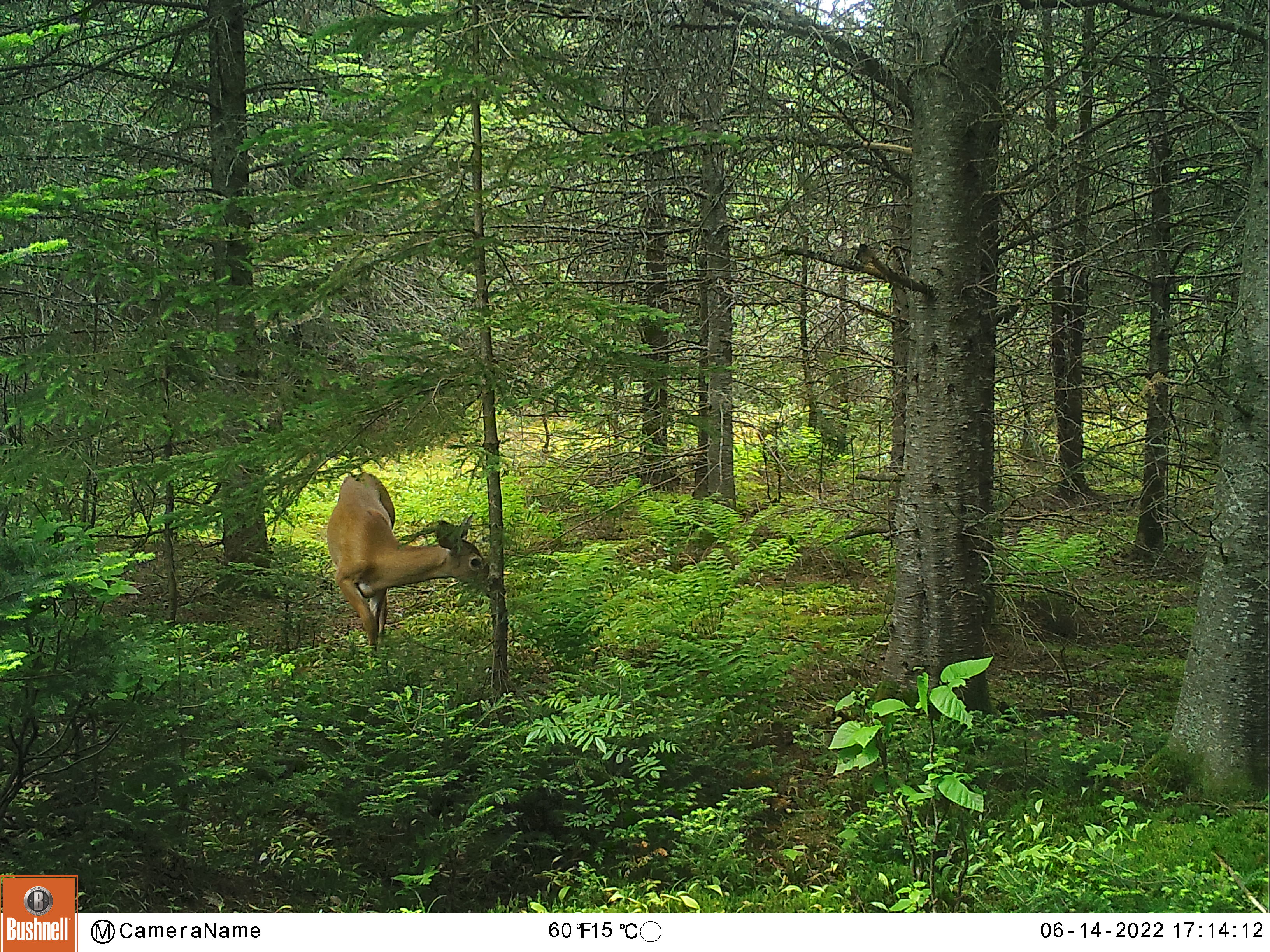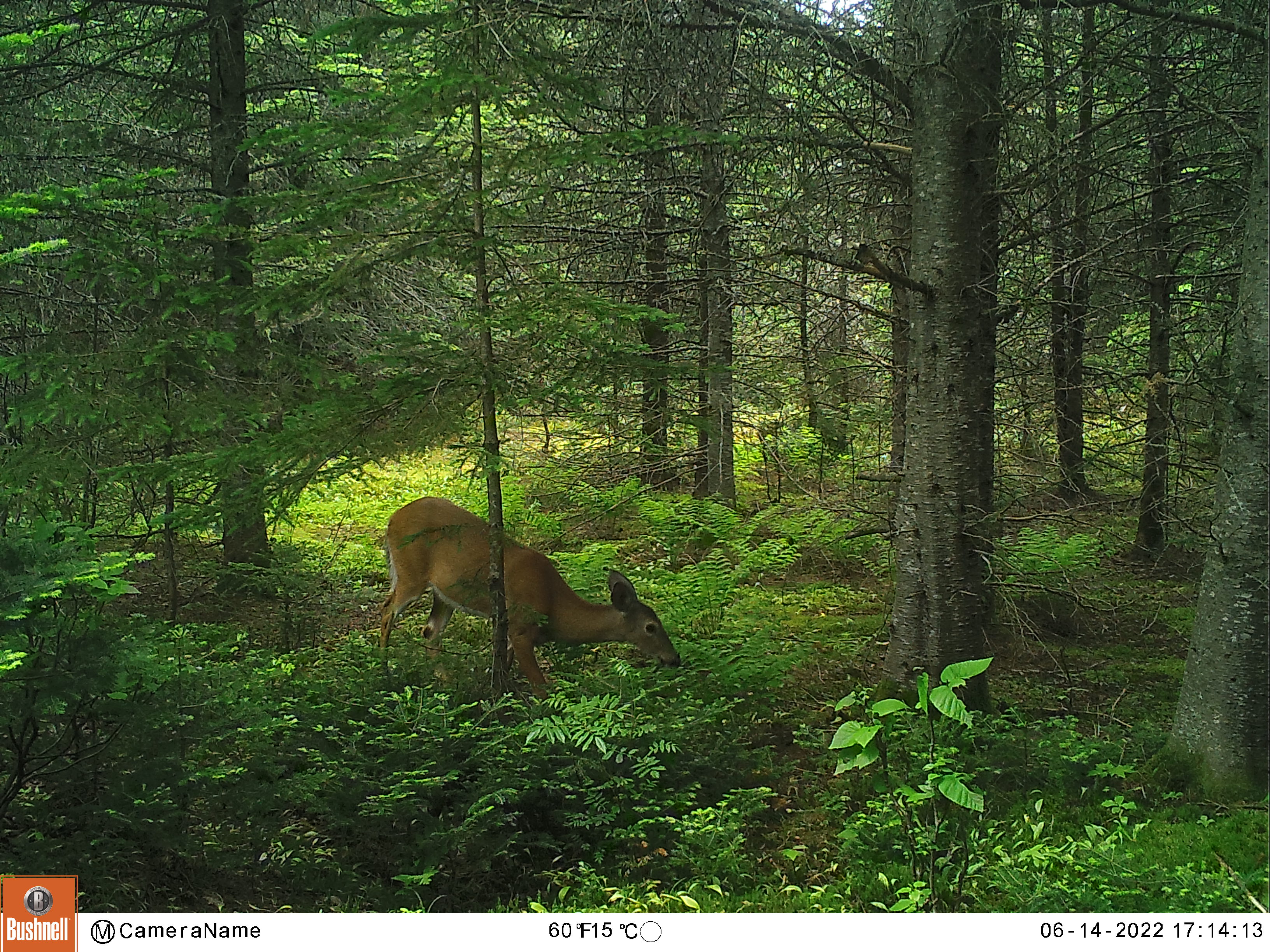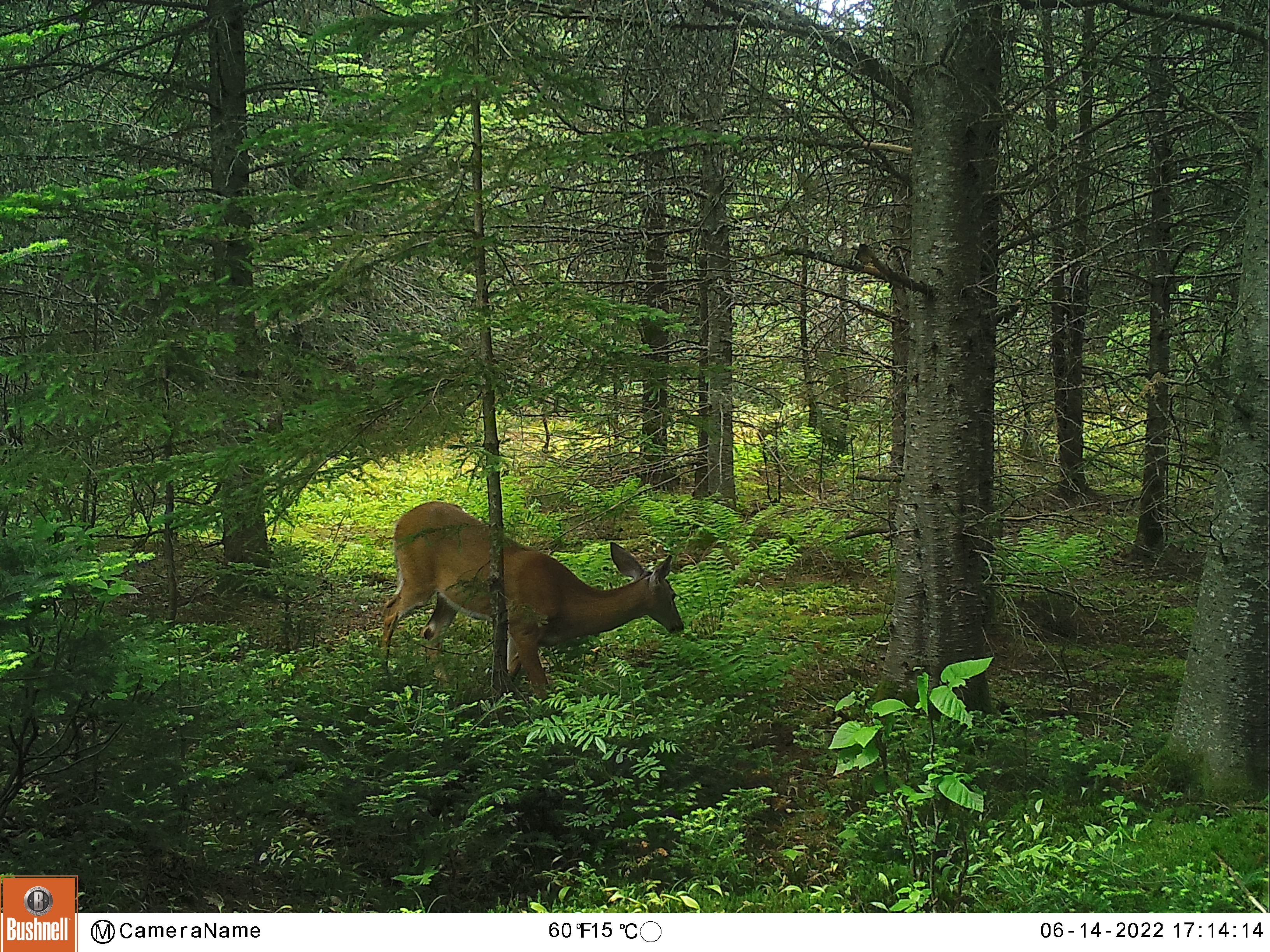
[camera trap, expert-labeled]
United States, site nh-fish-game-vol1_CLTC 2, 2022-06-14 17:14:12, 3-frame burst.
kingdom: Animalia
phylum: Chordata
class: Mammalia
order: Artiodactyla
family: Cervidae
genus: Odocoileus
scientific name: Odocoileus virginianus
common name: white-tailed deer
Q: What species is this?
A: White-tailed deer (Odocoileus virginianus).